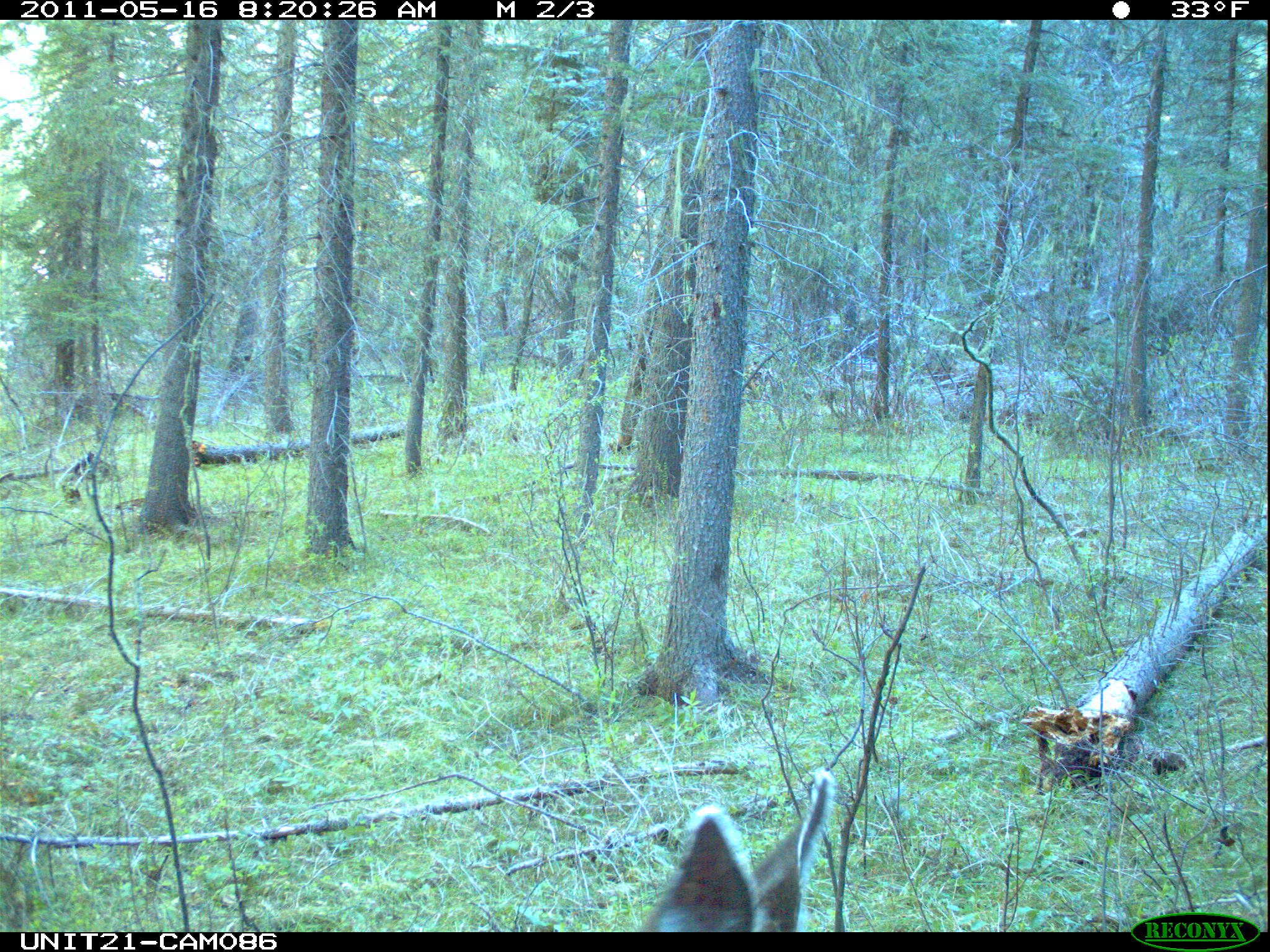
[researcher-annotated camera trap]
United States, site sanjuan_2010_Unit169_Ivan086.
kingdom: Animalia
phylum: Chordata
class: Mammalia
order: Artiodactyla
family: Cervidae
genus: Odocoileus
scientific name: Odocoileus hemionus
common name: mule deer